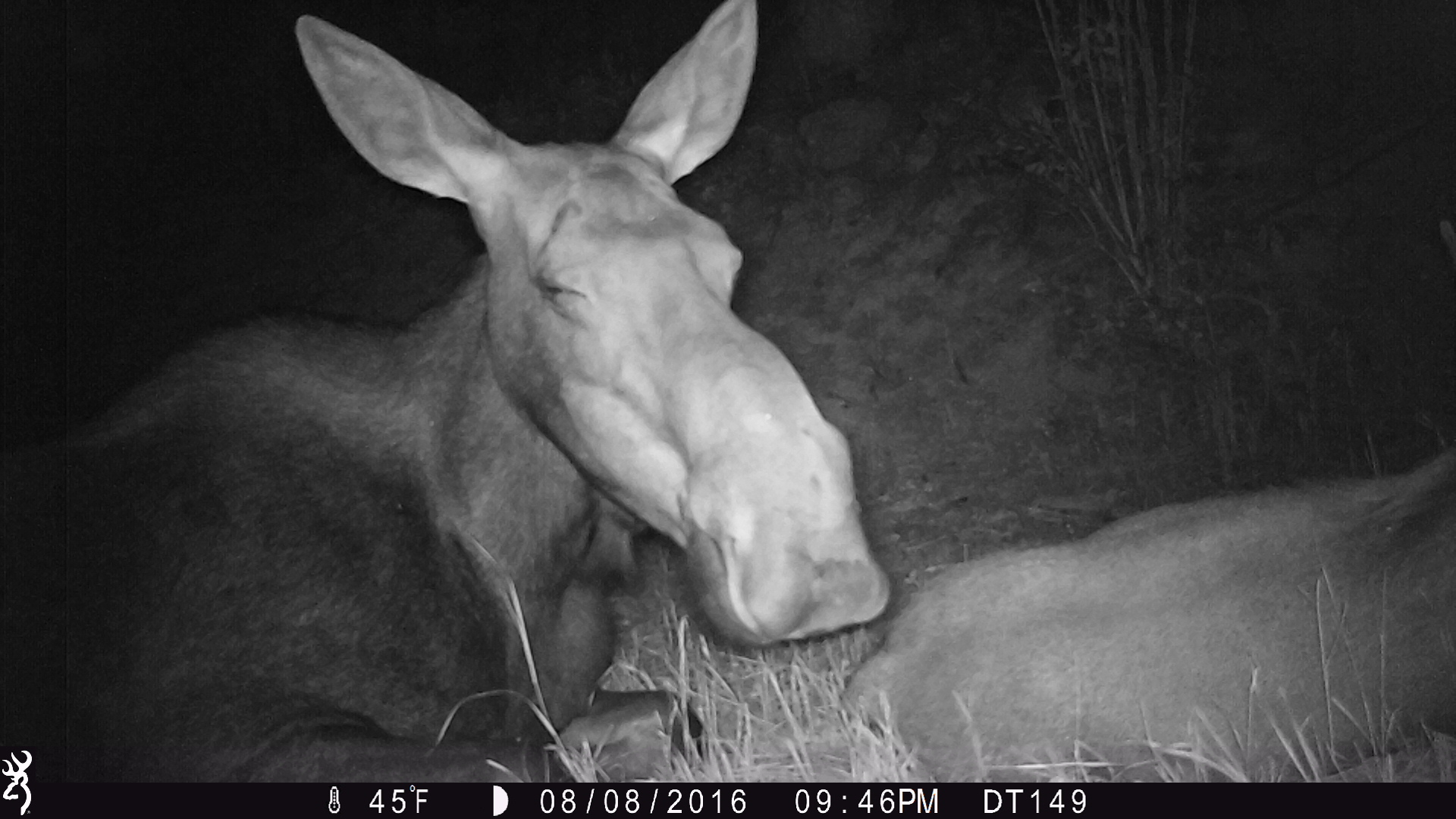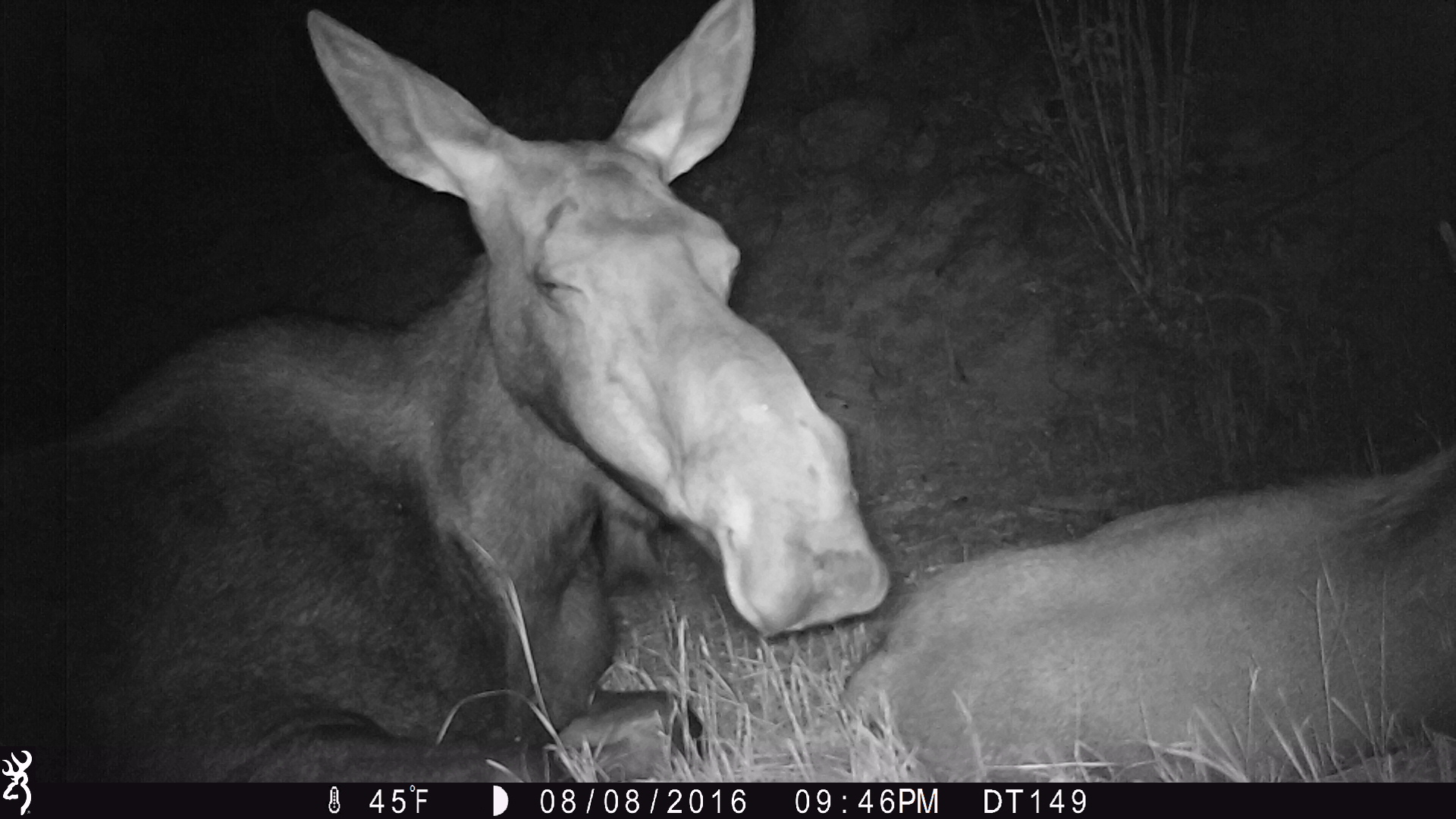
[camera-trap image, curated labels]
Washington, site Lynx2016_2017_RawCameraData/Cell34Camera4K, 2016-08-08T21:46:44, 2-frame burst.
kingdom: Animalia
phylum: Chordata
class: Mammalia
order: Artiodactyla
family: Cervidae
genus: Alces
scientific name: Alces alces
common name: moose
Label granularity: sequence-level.